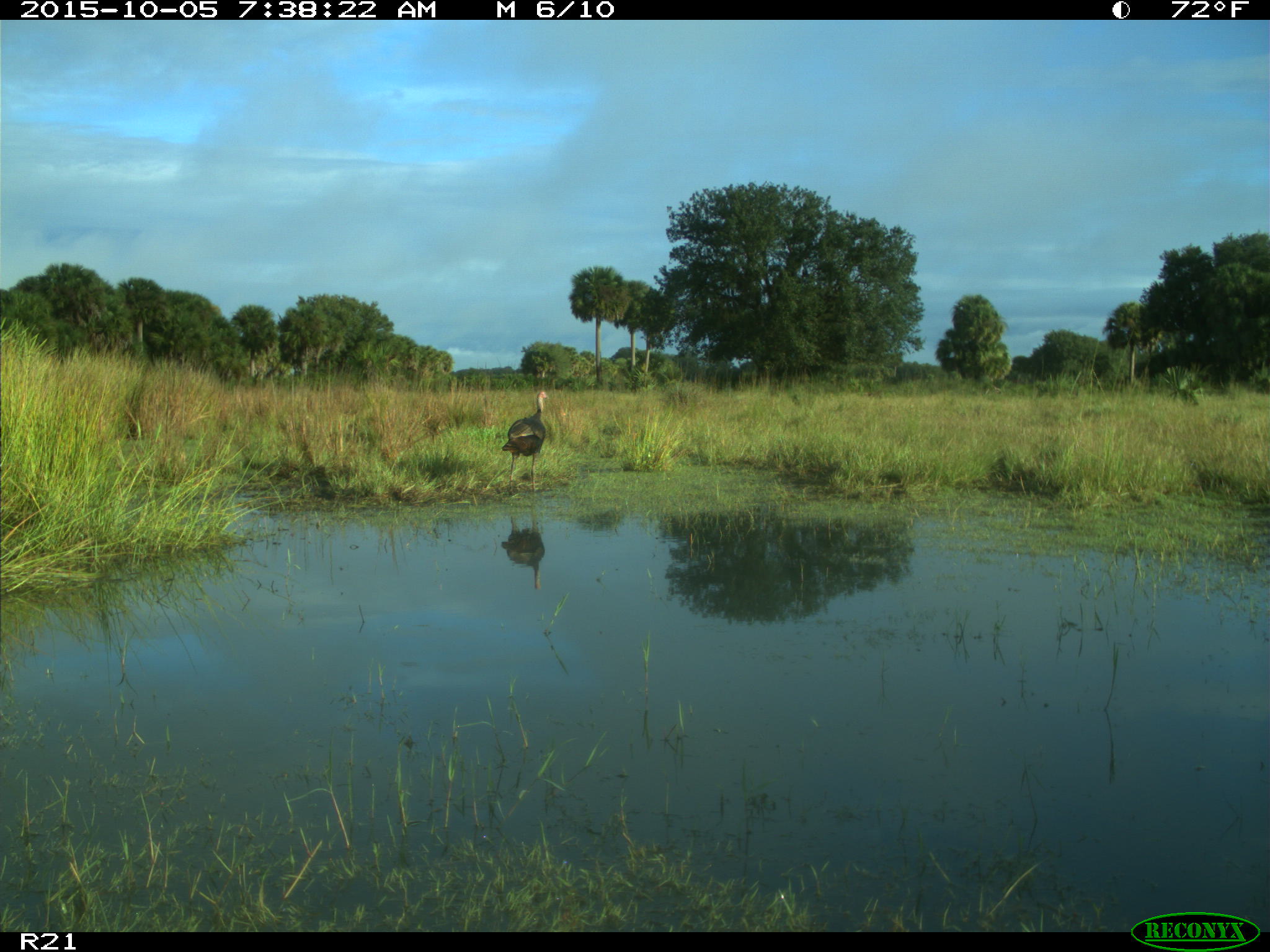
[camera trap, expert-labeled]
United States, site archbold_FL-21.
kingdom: Animalia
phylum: Chordata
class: Aves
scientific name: Aves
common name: birds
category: unidentified bird